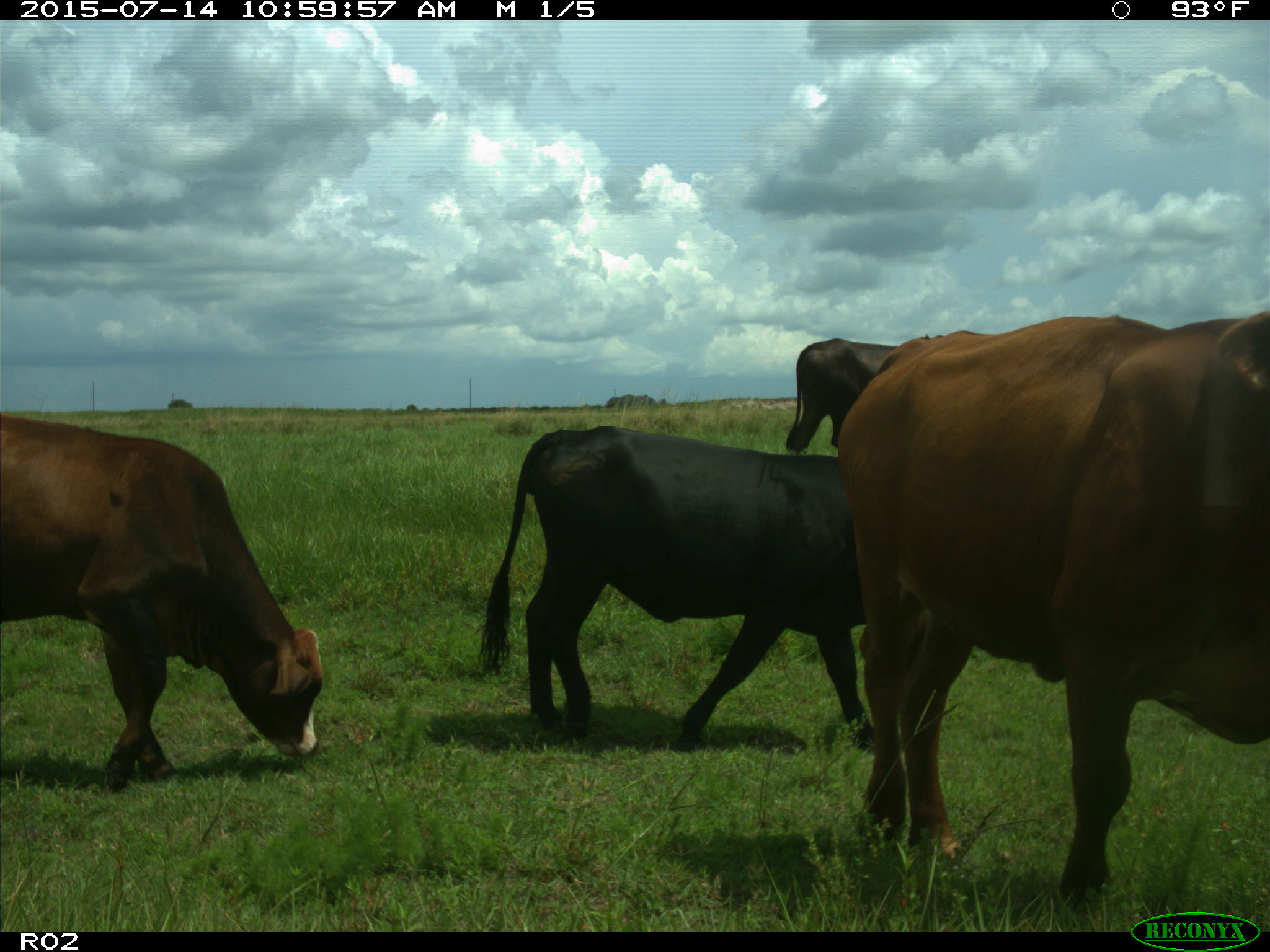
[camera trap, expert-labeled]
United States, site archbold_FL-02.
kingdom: Animalia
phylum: Chordata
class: Mammalia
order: Artiodactyla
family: Bovidae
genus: Bos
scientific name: Bos taurus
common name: domestic cow